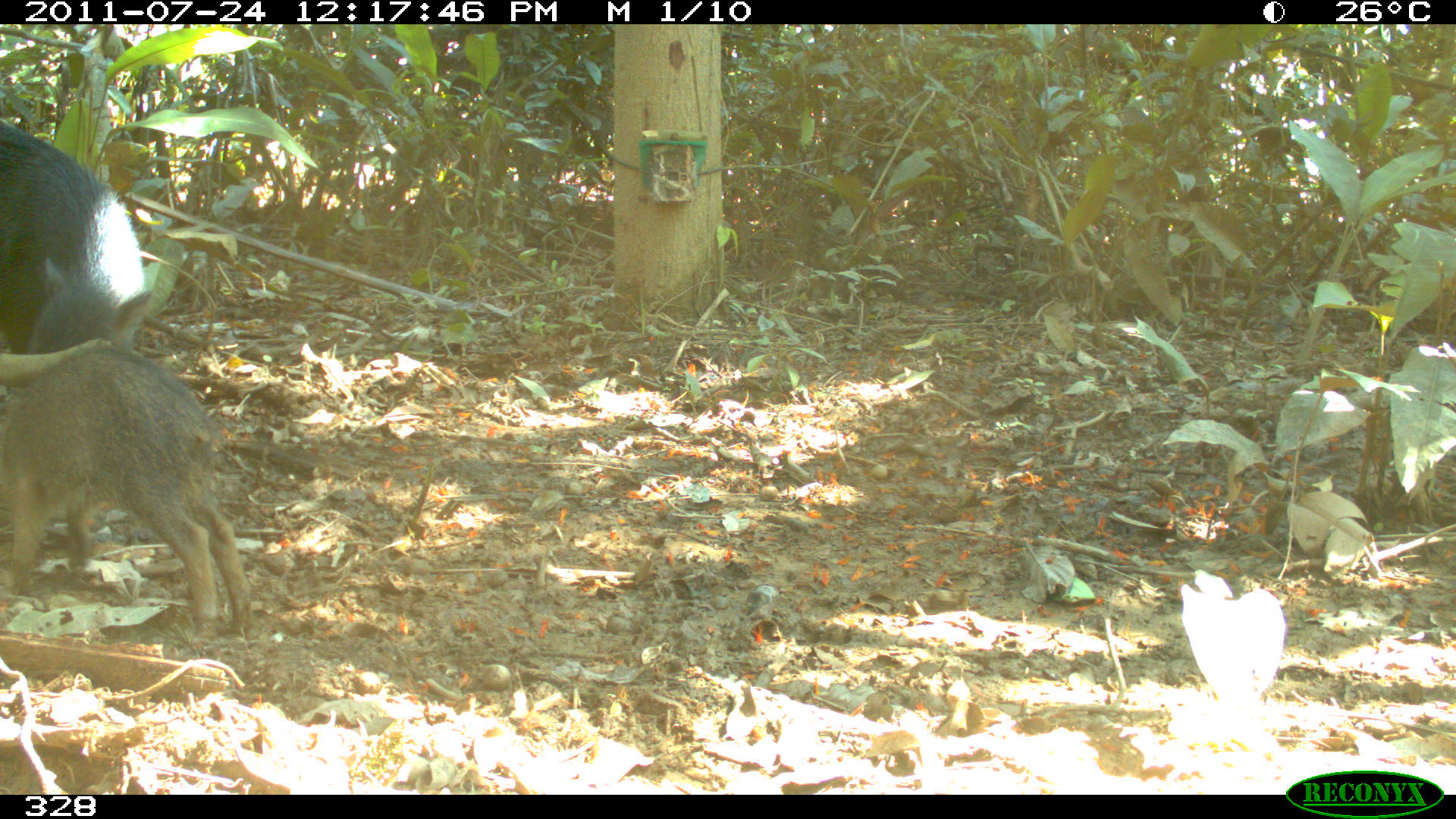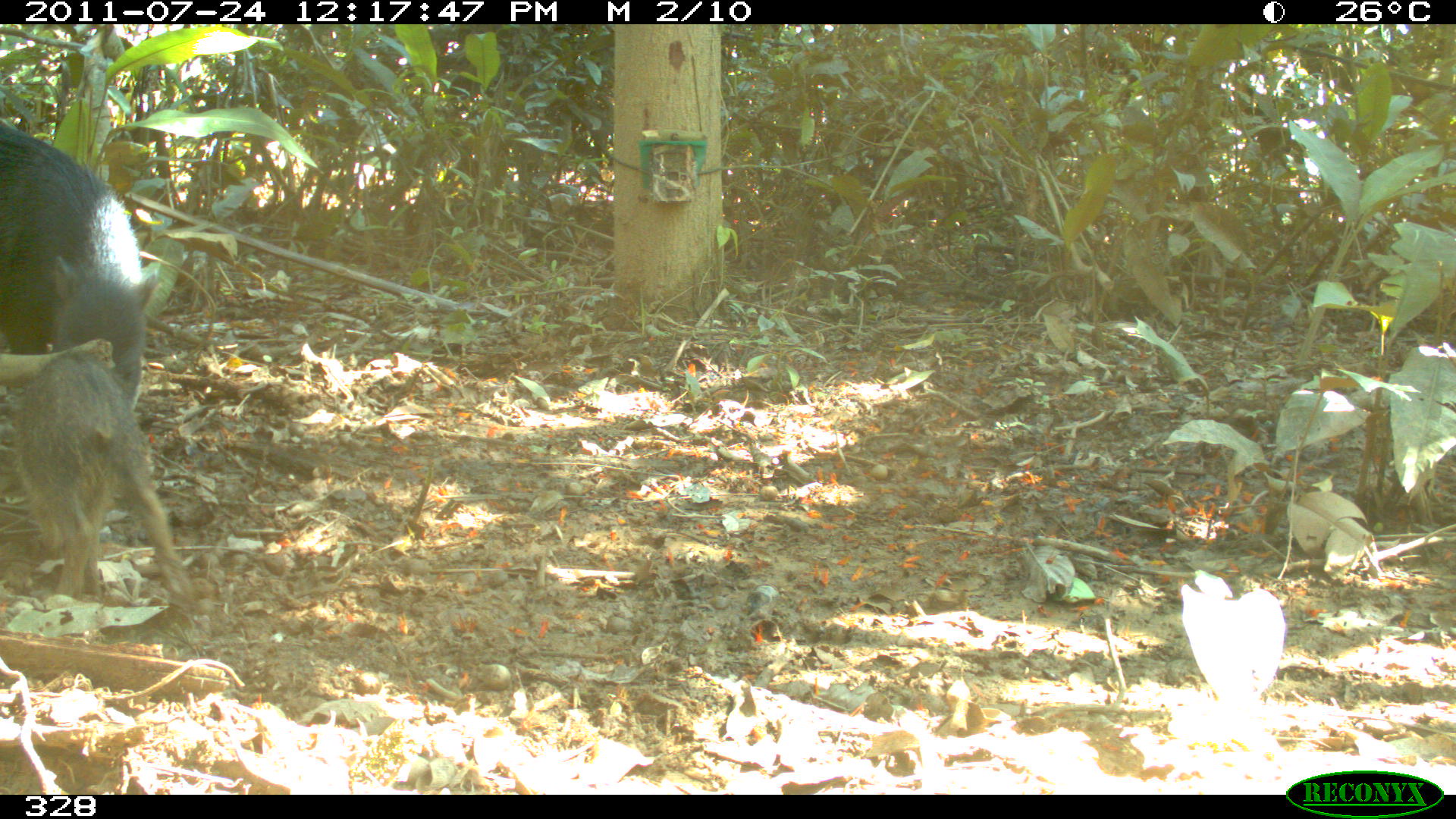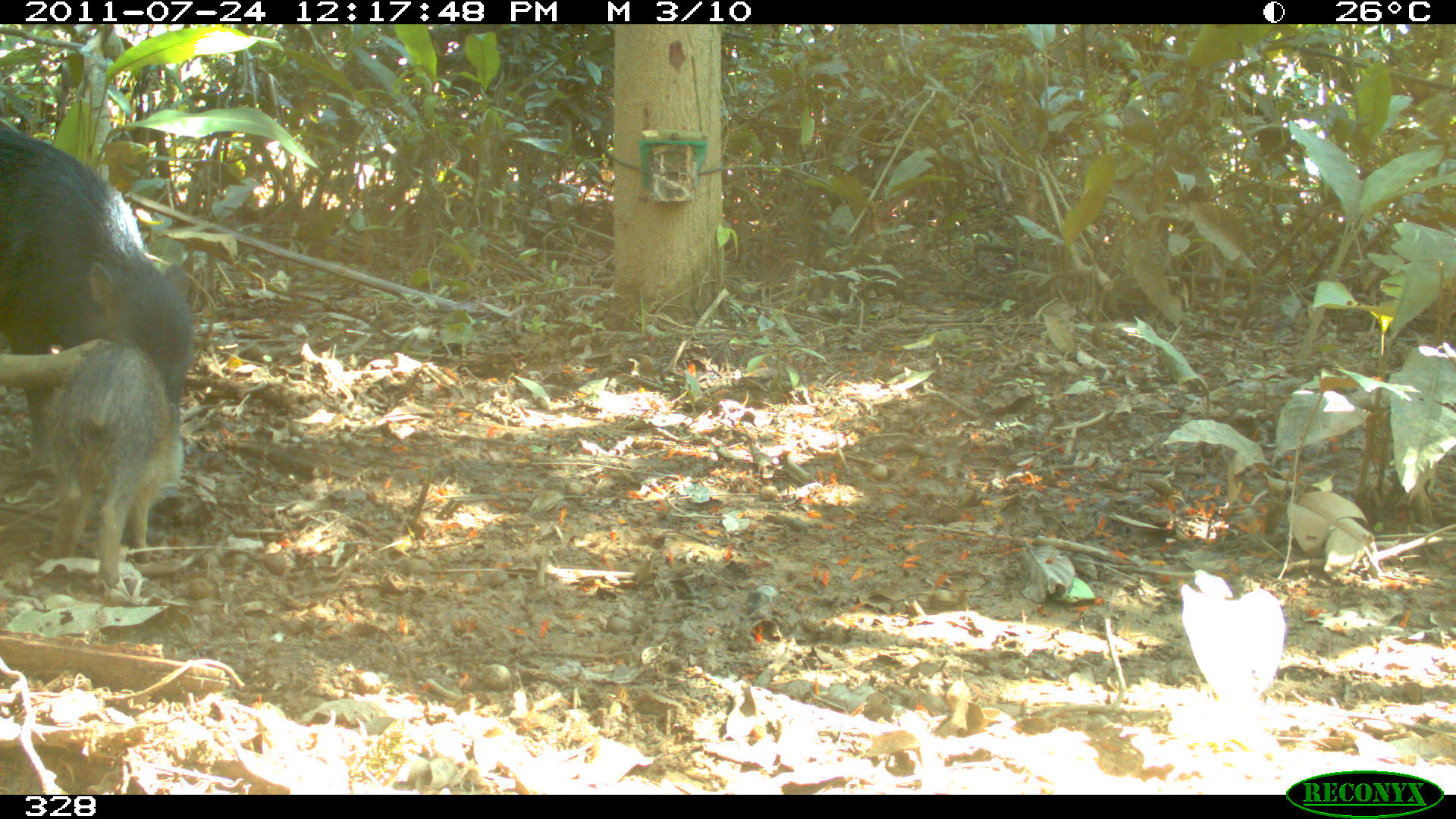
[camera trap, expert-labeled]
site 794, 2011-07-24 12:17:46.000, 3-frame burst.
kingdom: Animalia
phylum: Chordata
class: Mammalia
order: Artiodactyla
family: Tayassuidae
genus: Tayassu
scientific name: Tayassu pecari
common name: white-lipped peccary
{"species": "Tayassu pecari (white-lipped peccary)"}